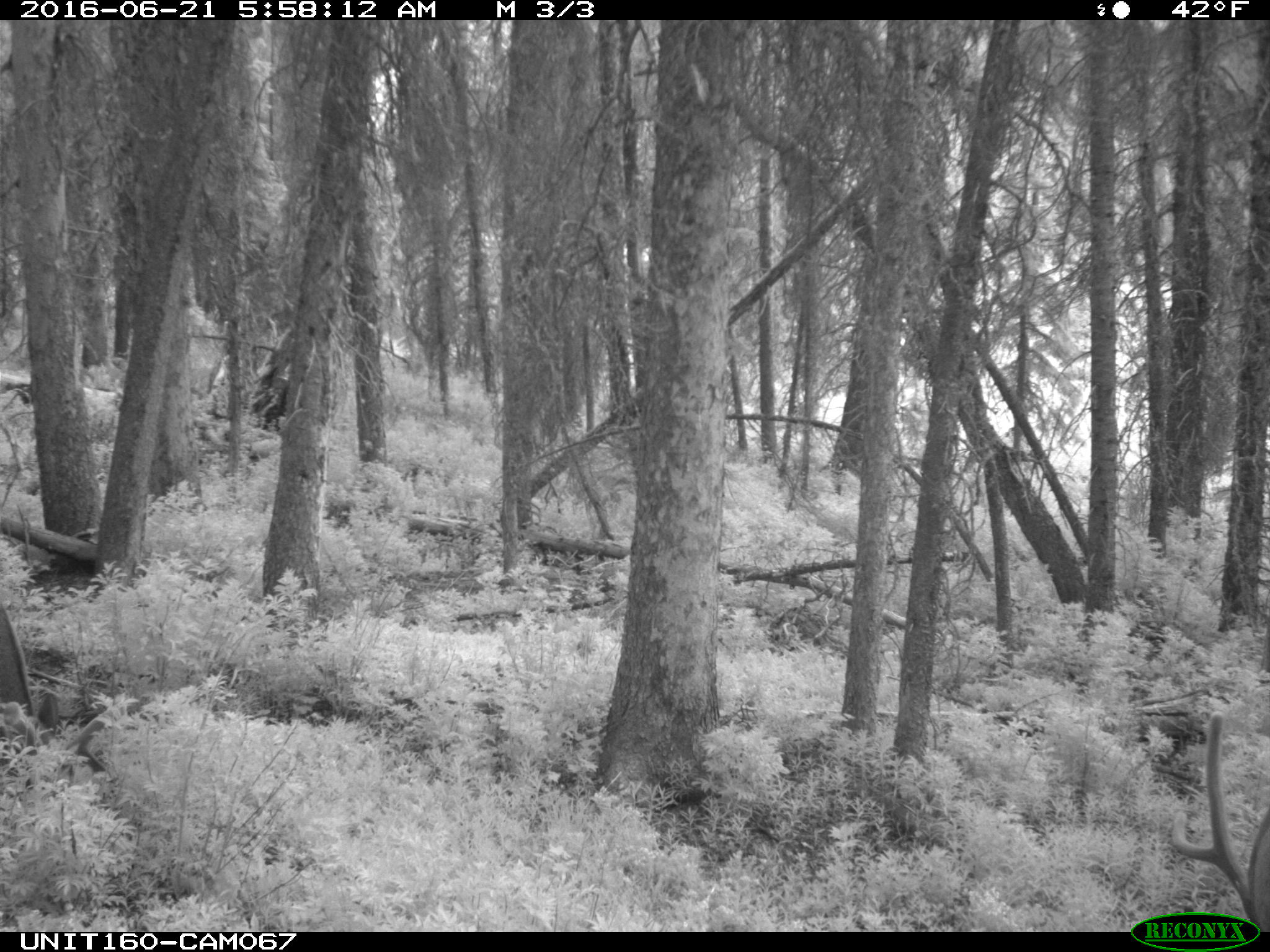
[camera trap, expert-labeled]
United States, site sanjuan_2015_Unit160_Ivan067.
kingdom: Animalia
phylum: Chordata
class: Mammalia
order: Artiodactyla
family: Cervidae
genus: Cervus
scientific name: Cervus elaphus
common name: red deer